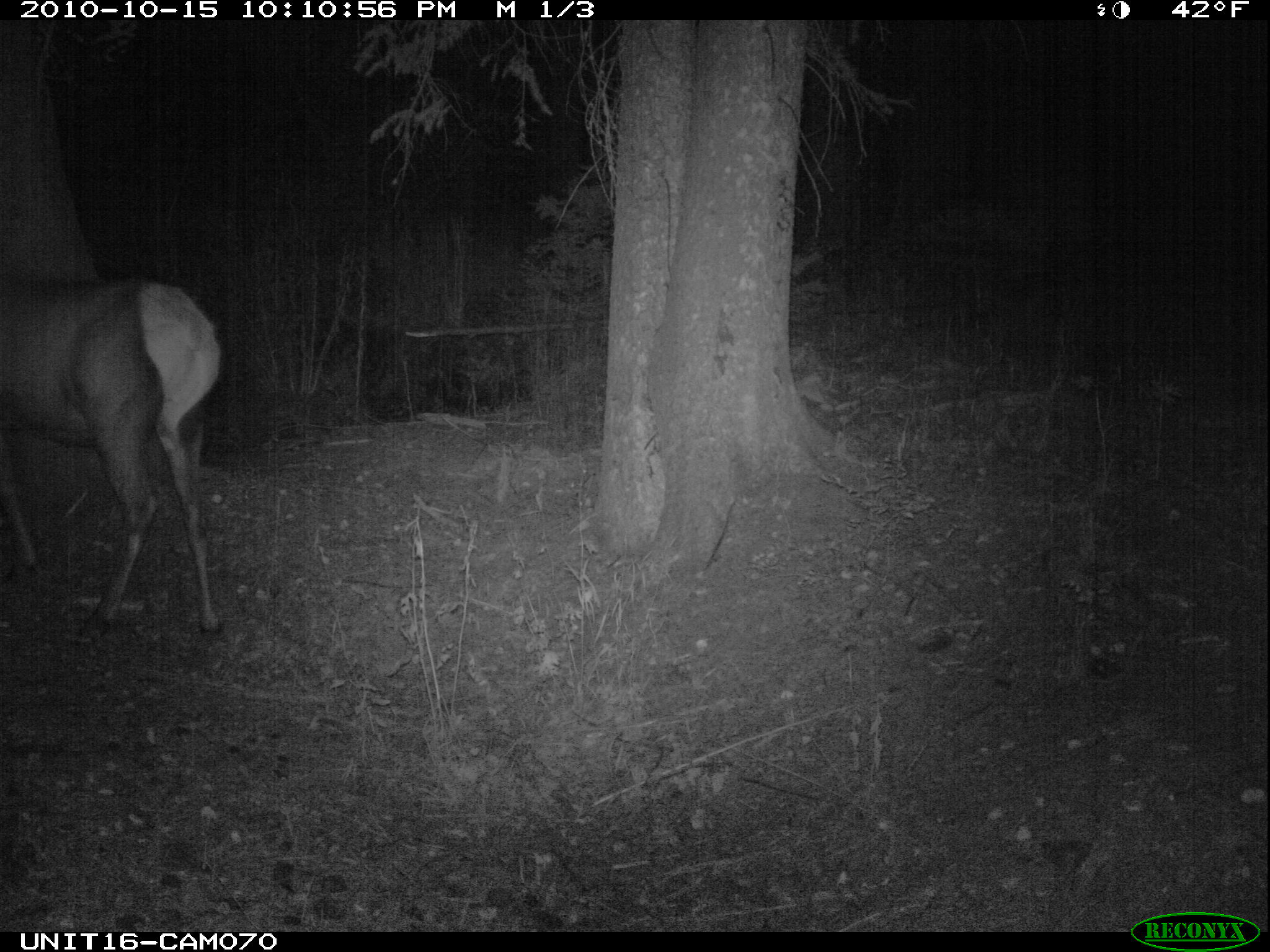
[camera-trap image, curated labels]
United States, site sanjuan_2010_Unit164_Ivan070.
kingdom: Animalia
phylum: Chordata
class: Mammalia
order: Artiodactyla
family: Cervidae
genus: Cervus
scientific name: Cervus elaphus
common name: red deer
Cervus elaphus (red deer).